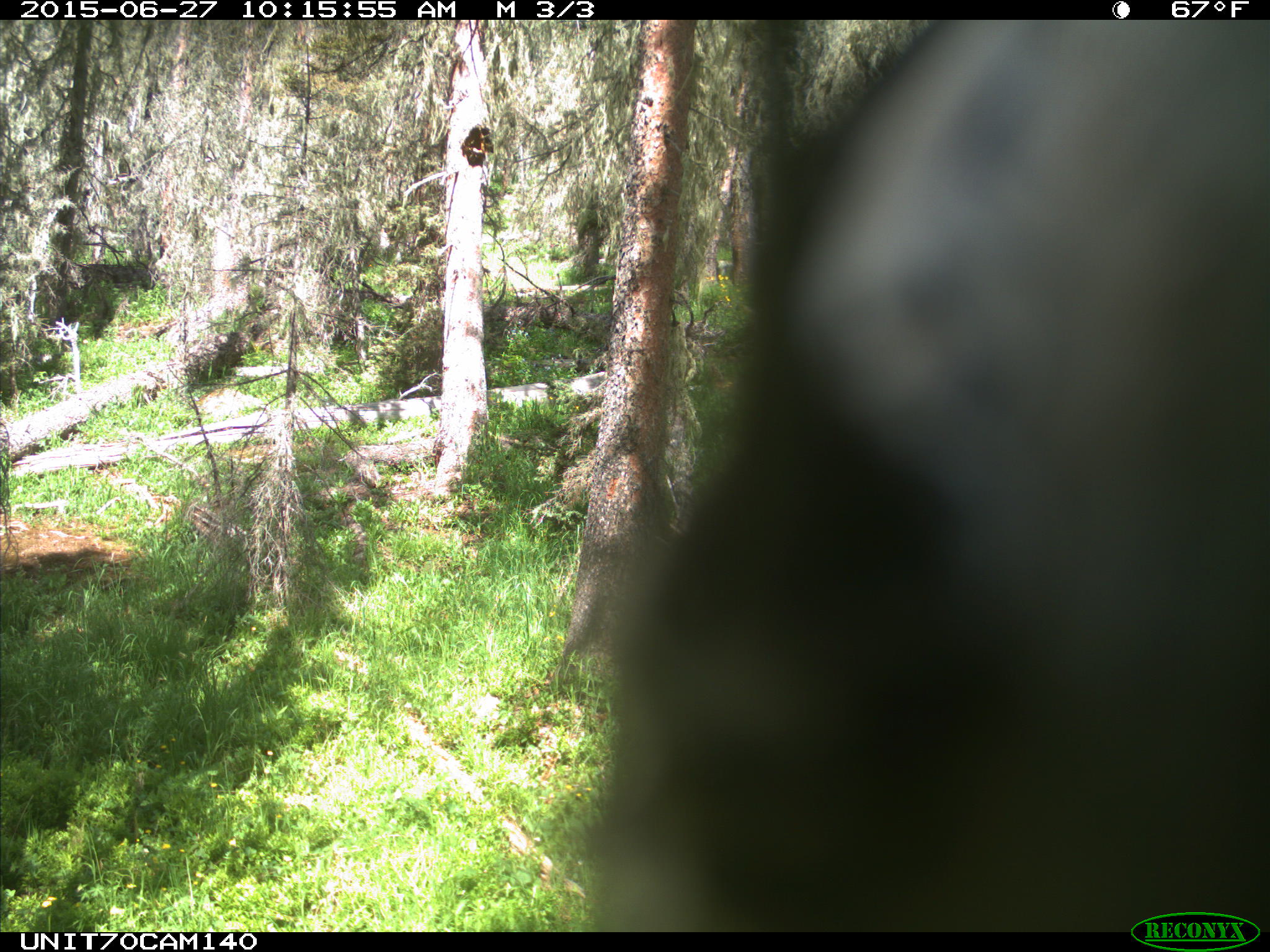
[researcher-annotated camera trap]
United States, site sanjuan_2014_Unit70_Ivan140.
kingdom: Animalia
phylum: Chordata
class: Aves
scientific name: Aves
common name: birds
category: unidentified bird